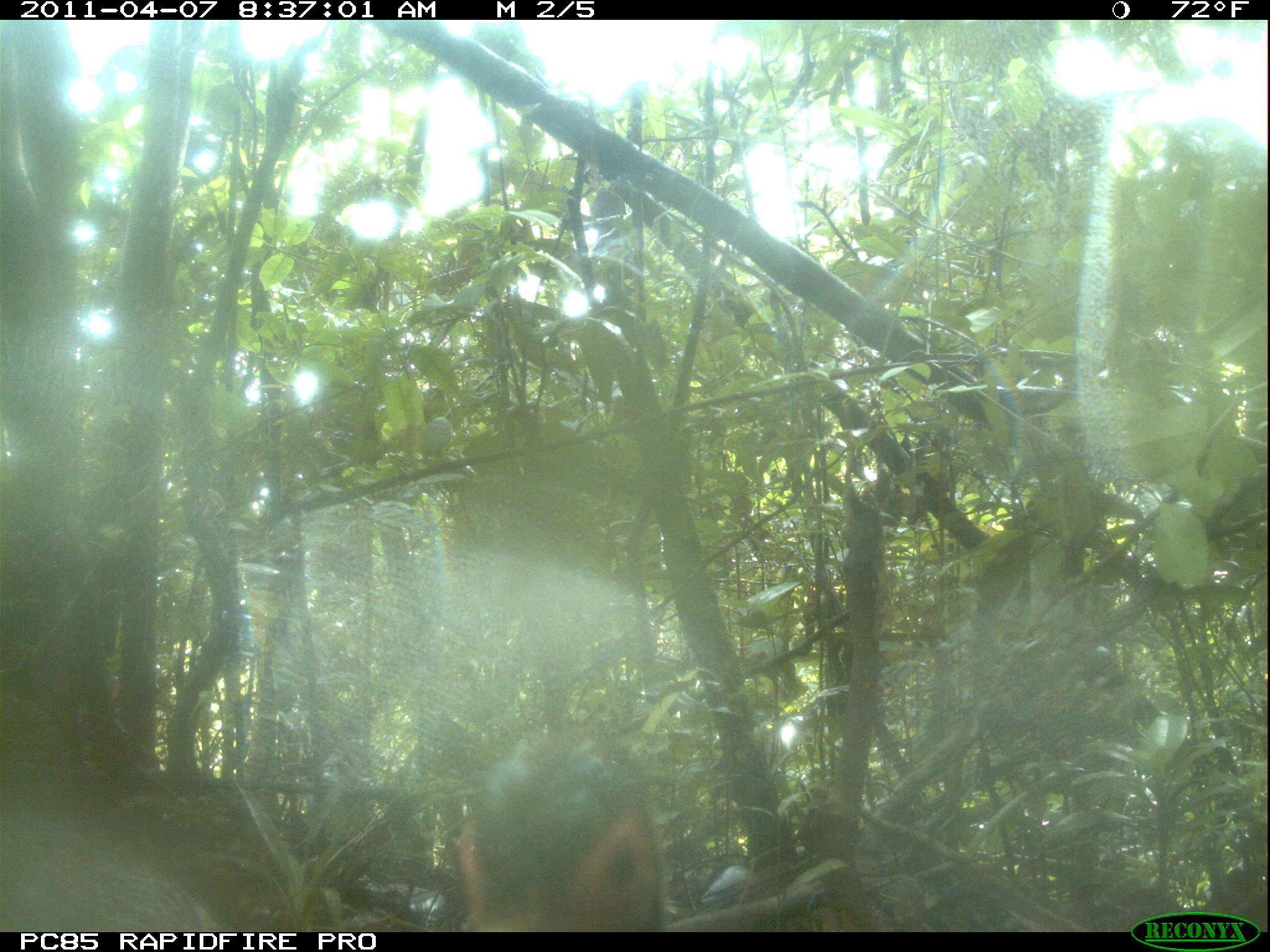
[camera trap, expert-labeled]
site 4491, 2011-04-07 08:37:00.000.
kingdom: Animalia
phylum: Chordata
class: Aves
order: Pelecaniformes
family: Threskiornithidae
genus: Lophotibis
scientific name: Lophotibis cristata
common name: madagascan ibis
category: lophotibis cristataa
Lophotibis cristataa (madagascan ibis) (Lophotibis cristata), count 2.